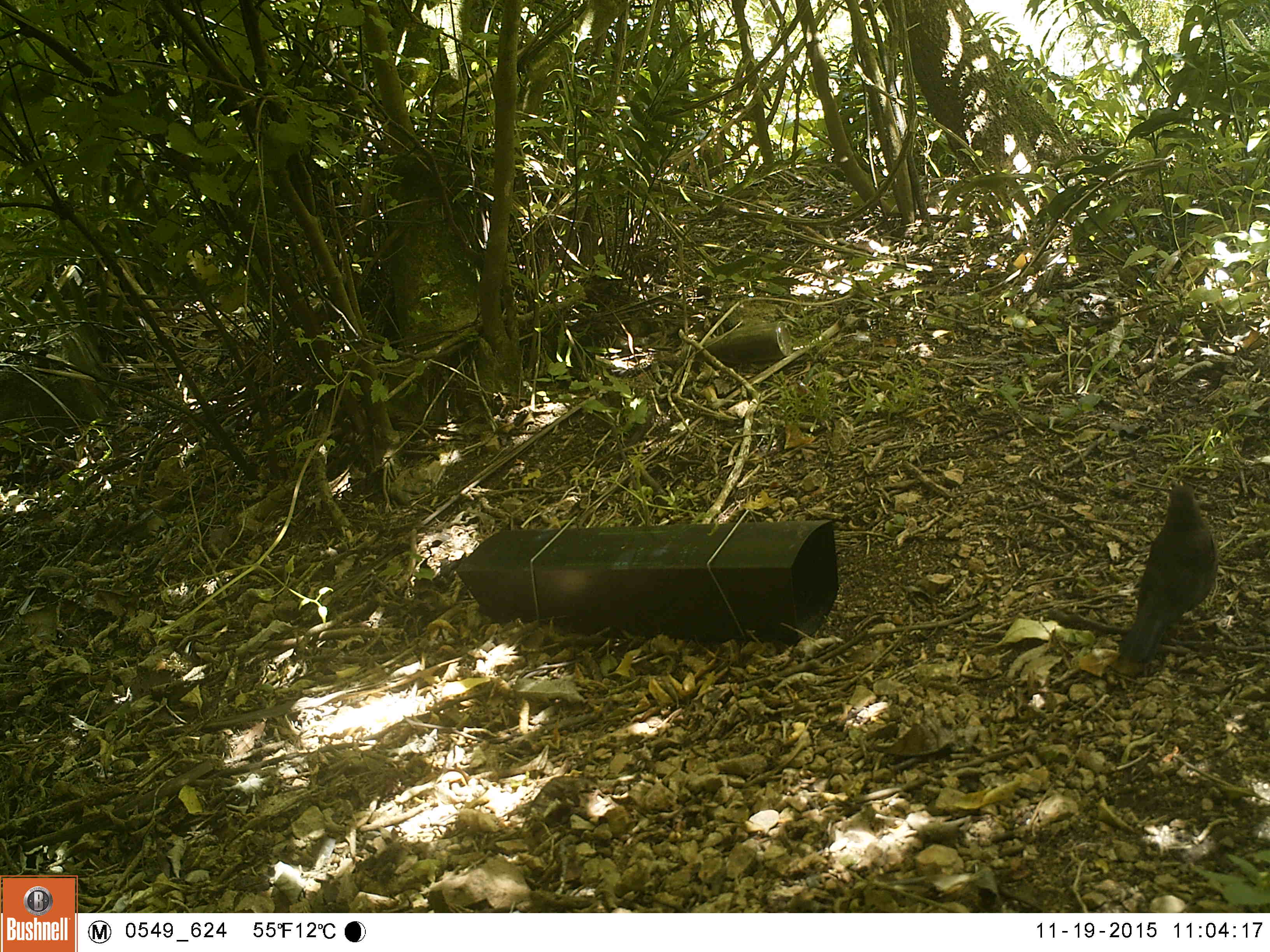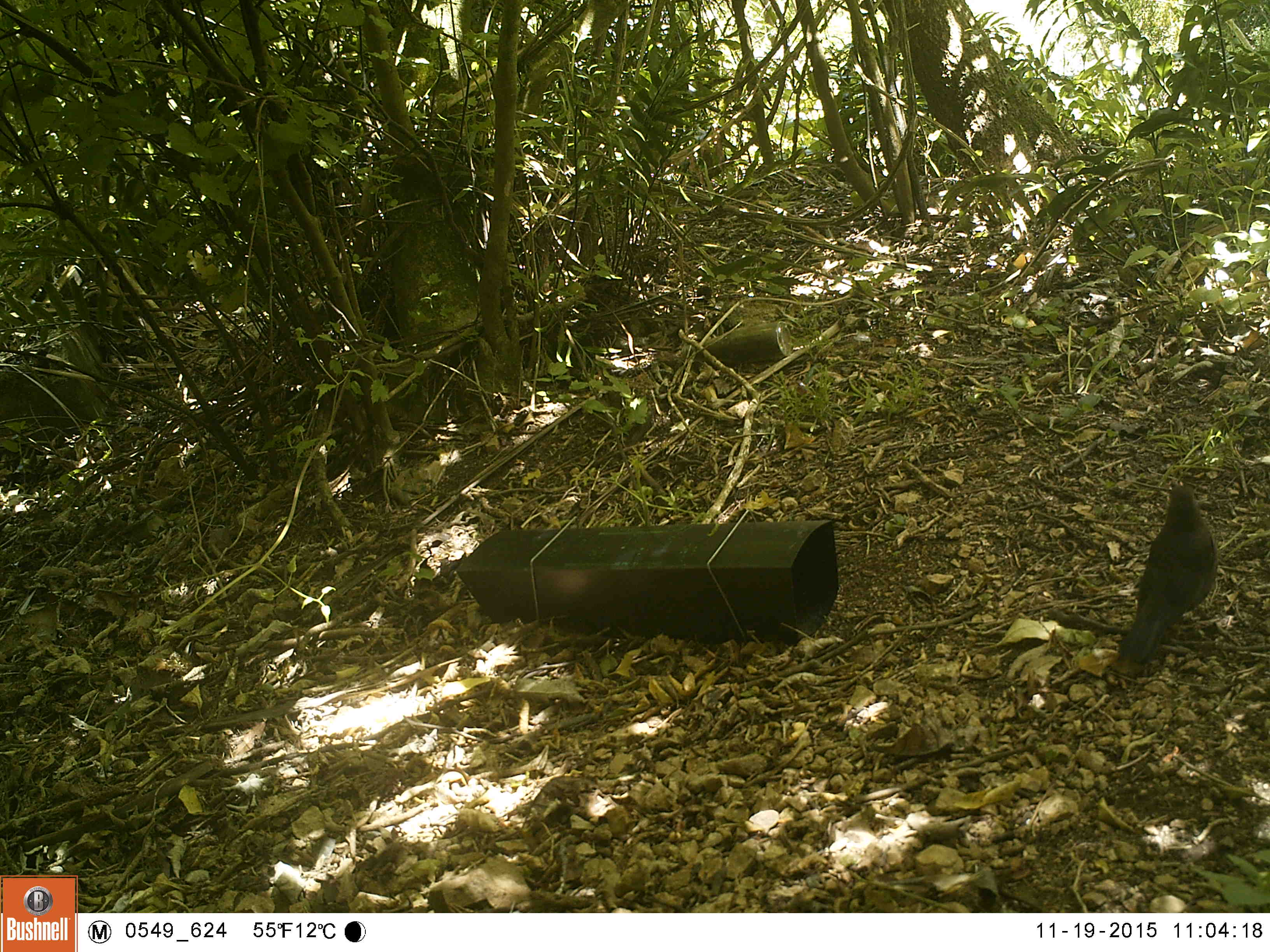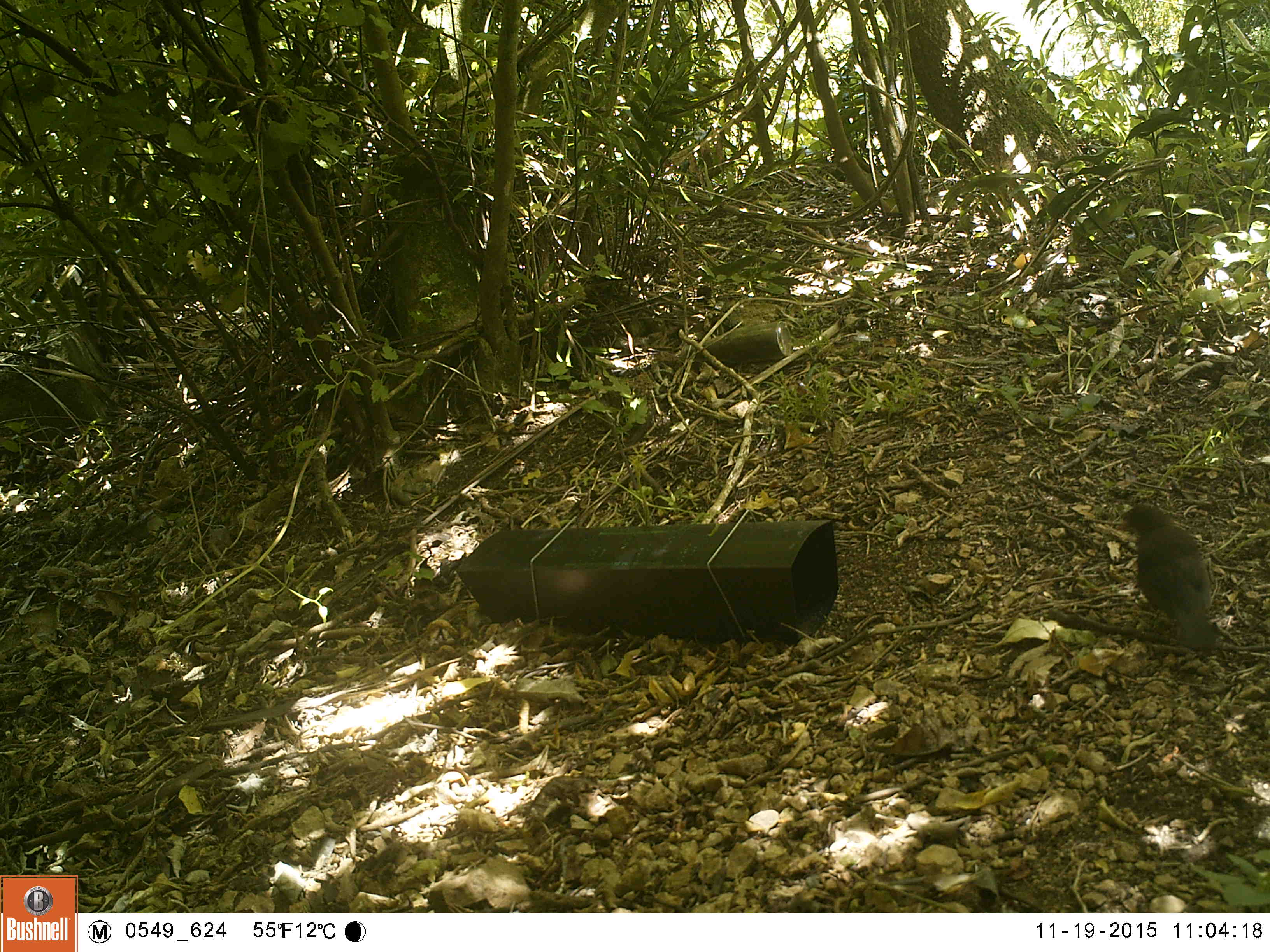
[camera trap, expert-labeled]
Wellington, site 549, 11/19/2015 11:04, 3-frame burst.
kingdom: Animalia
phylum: Chordata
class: Aves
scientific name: Aves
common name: bird